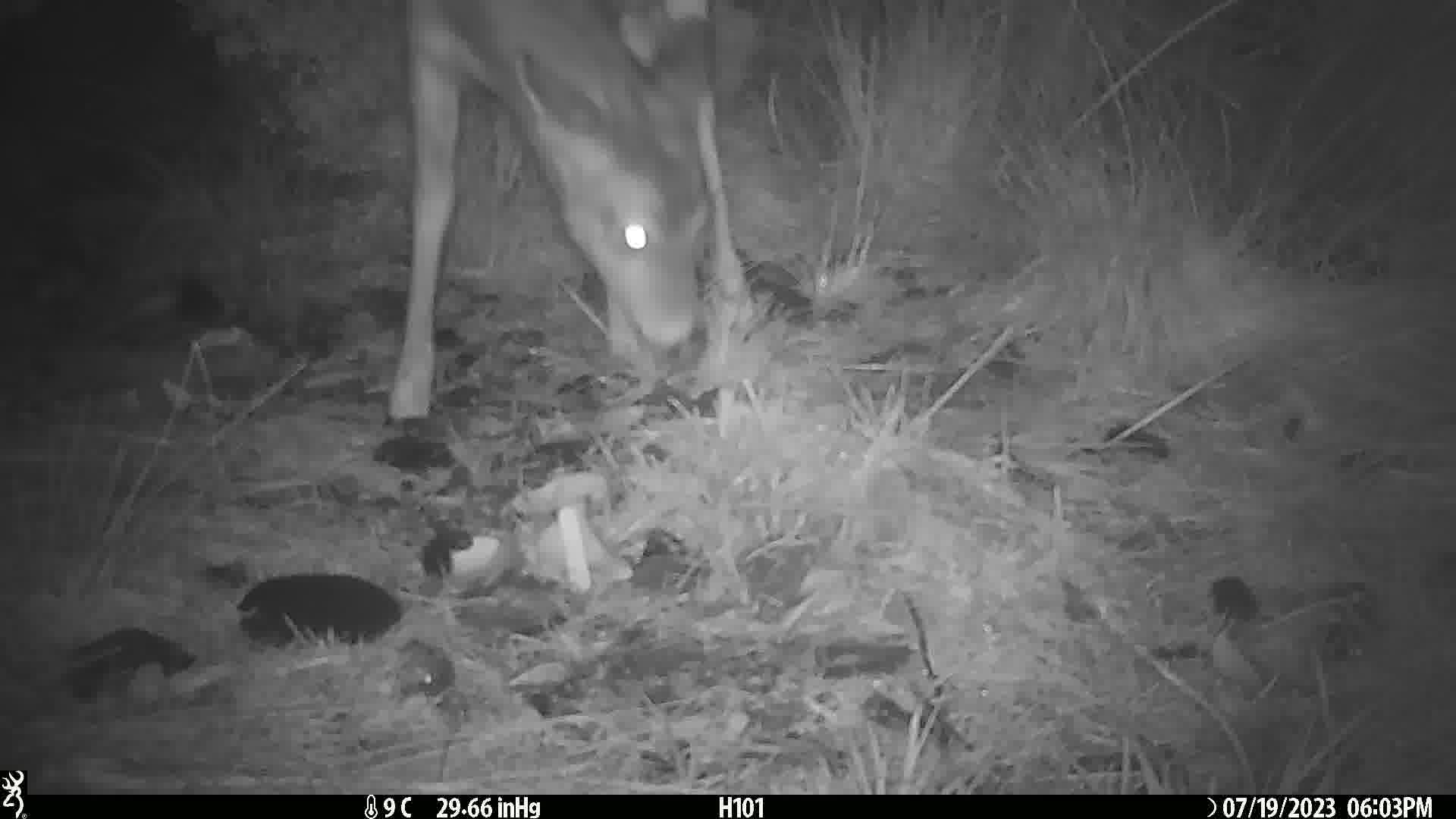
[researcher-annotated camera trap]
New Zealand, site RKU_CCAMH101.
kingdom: Animalia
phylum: Chordata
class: Mammalia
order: Artiodactyla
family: Cervidae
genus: Odocoileus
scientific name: Odocoileus virginianus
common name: white-tailed deer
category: white tailed deer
White tailed deer (white-tailed deer) (Odocoileus virginianus).